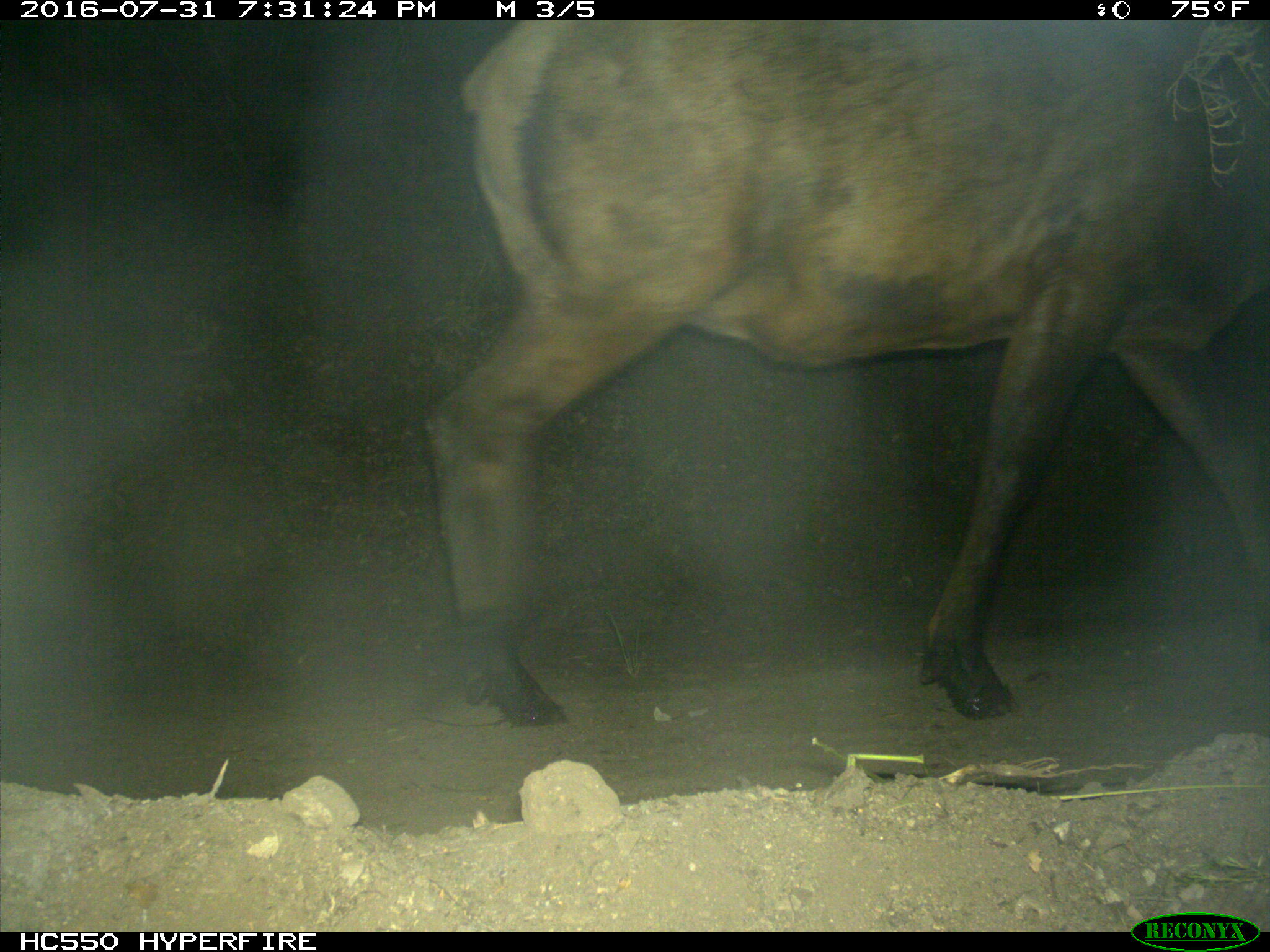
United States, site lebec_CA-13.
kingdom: Animalia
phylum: Chordata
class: Mammalia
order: Artiodactyla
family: Cervidae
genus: Cervus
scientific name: Cervus canadensis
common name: elk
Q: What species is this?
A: Cervus canadensis (elk).